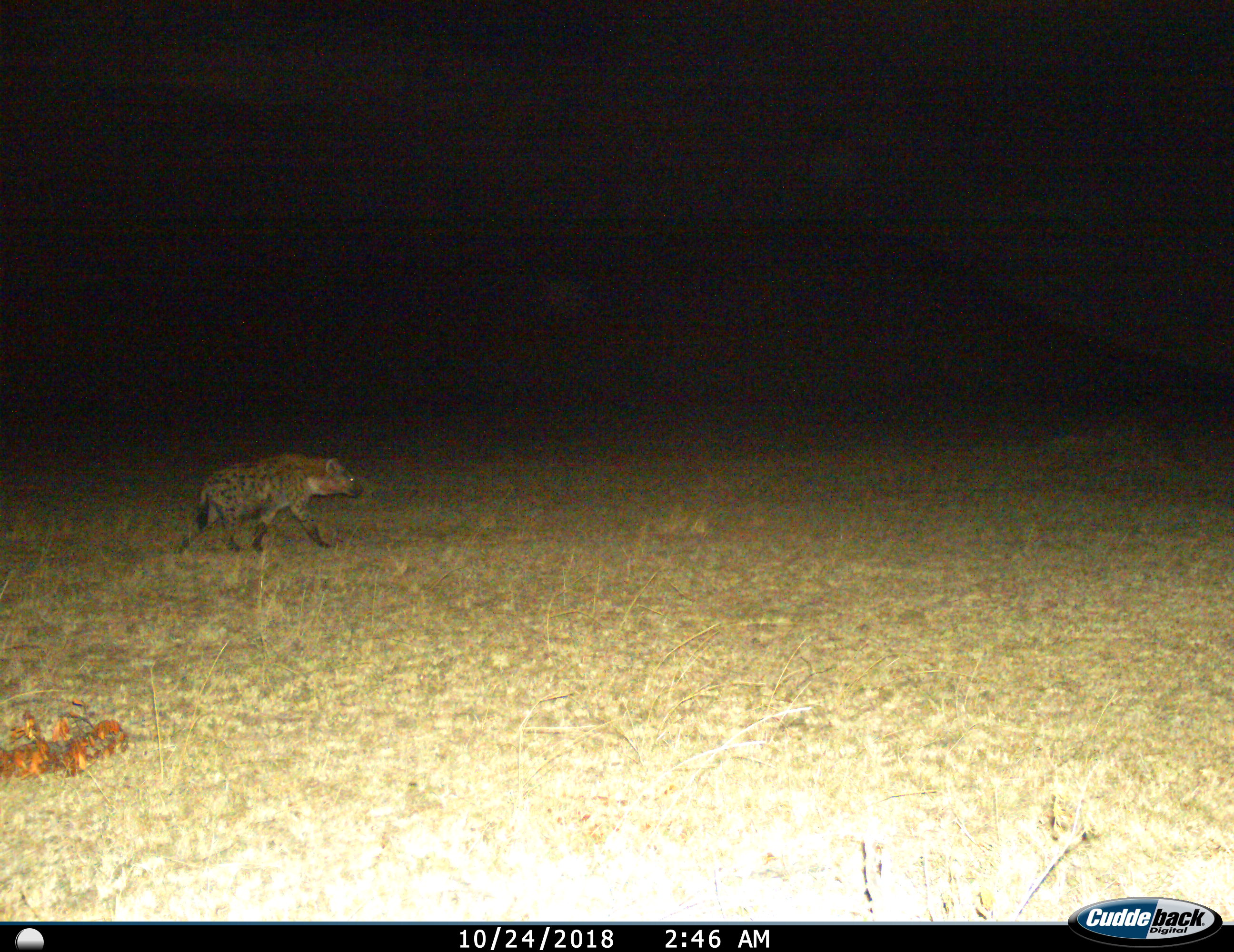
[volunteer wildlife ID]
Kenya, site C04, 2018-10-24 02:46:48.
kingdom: Animalia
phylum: Chordata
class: Mammalia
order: Carnivora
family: Hyaenidae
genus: Crocuta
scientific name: Crocuta crocuta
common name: spotted hyena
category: hyenaspotted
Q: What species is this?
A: Hyenaspotted (spotted hyena) (Crocuta crocuta).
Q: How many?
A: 1.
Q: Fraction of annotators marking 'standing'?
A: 10%.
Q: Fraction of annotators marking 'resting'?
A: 0%.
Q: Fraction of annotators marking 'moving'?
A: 100%.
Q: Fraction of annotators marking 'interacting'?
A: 0%.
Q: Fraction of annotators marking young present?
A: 0%.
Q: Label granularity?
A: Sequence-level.